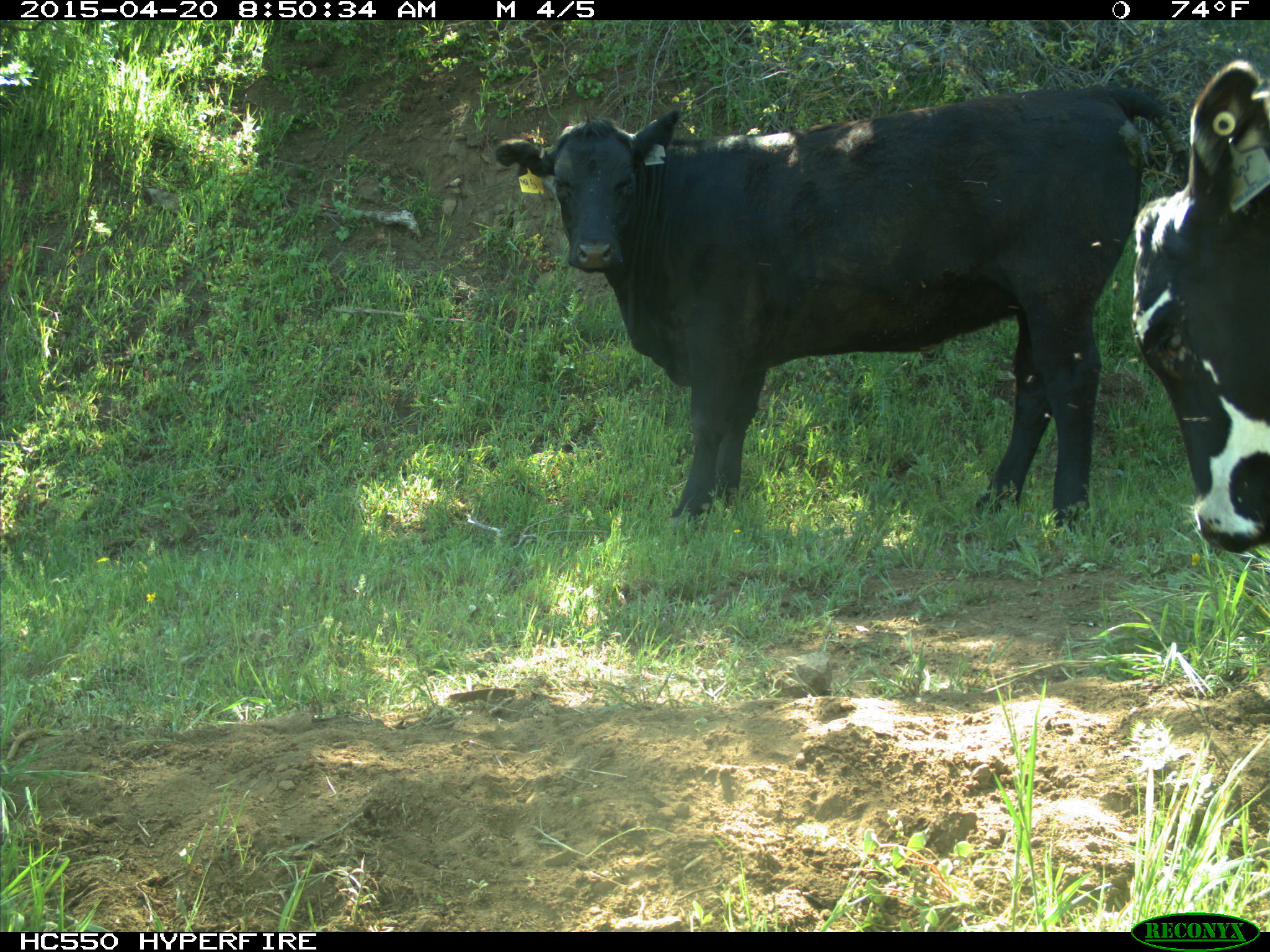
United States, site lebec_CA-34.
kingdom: Animalia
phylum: Chordata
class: Mammalia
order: Artiodactyla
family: Bovidae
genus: Bos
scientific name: Bos taurus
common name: domestic cow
Bos taurus (domestic cow).